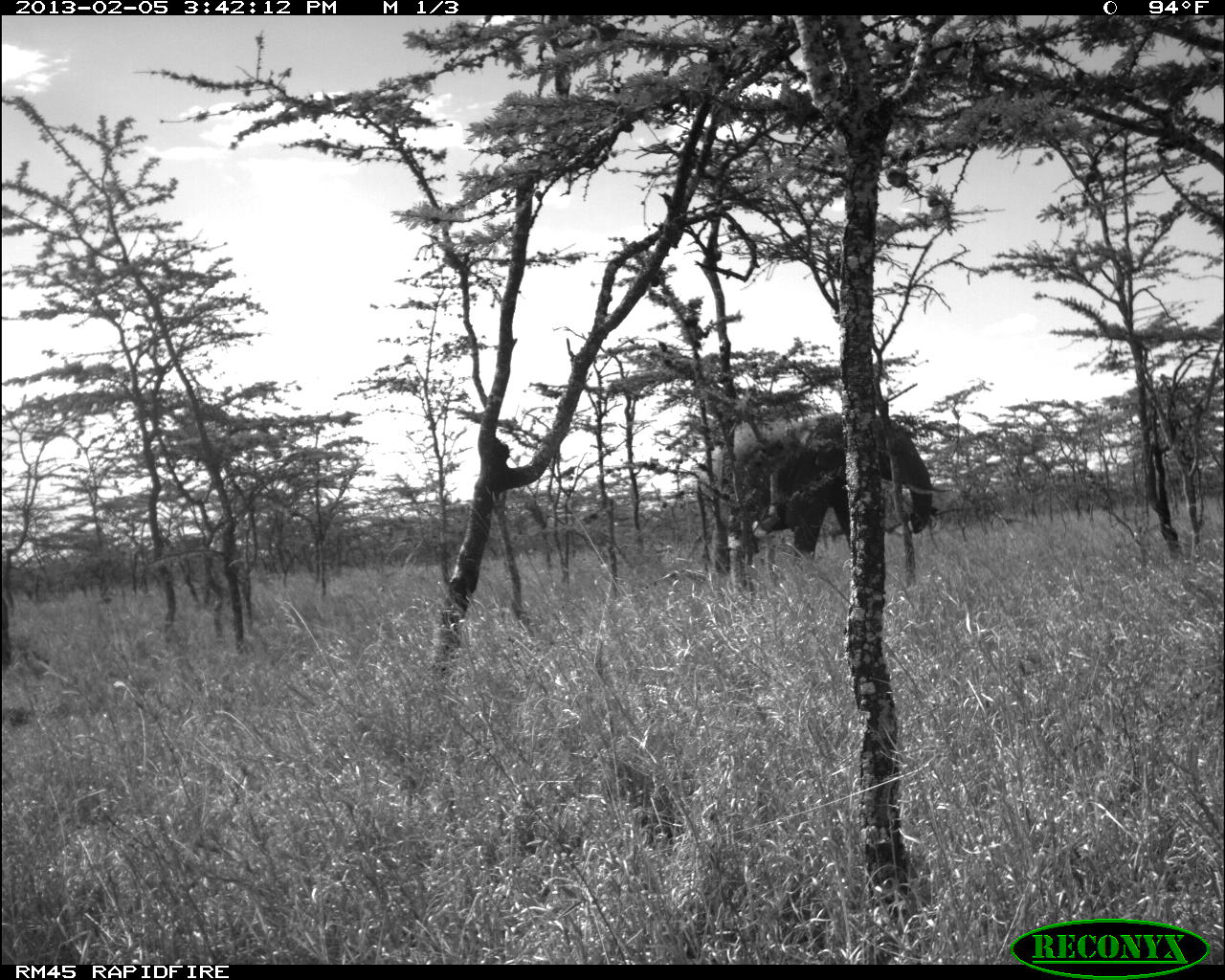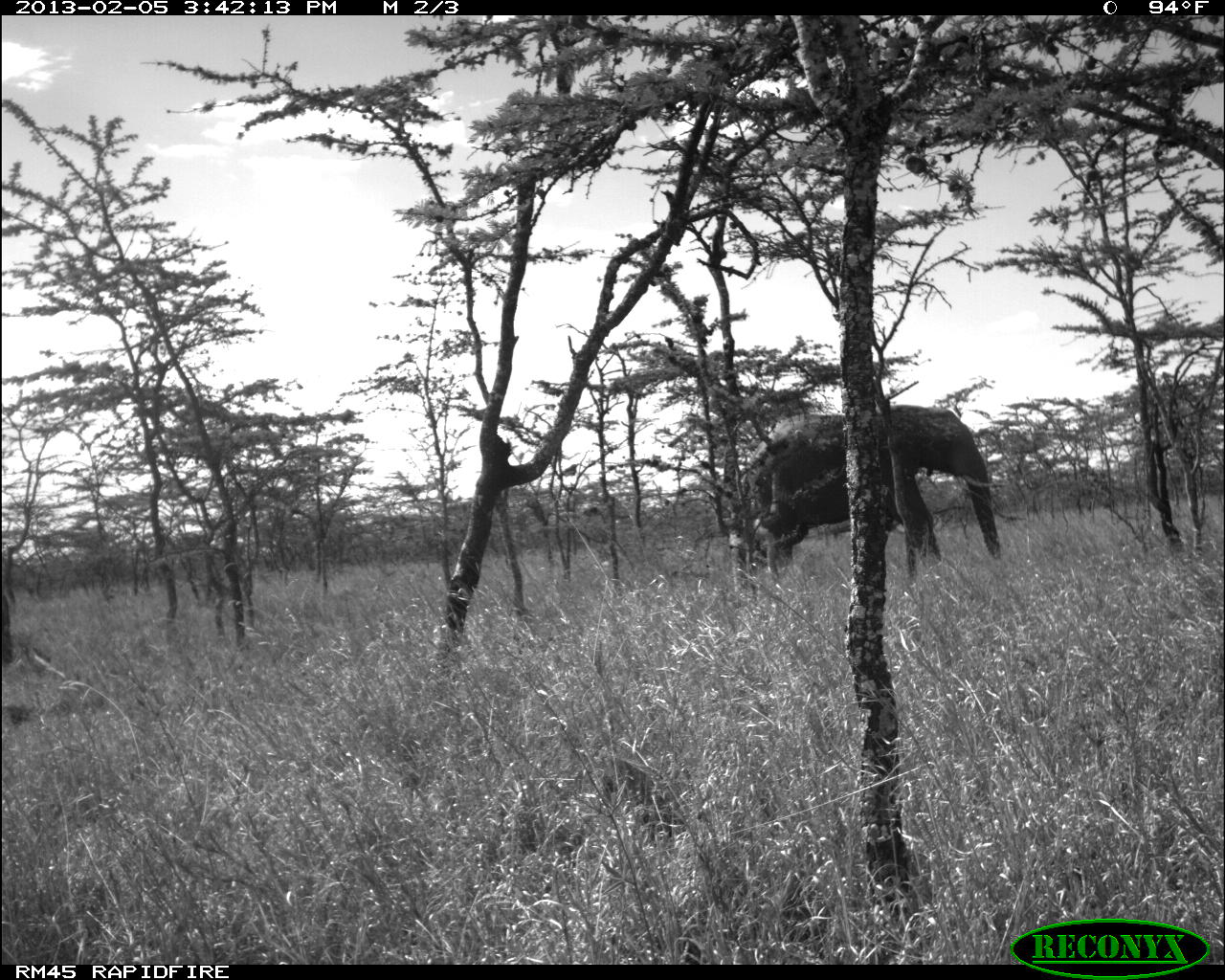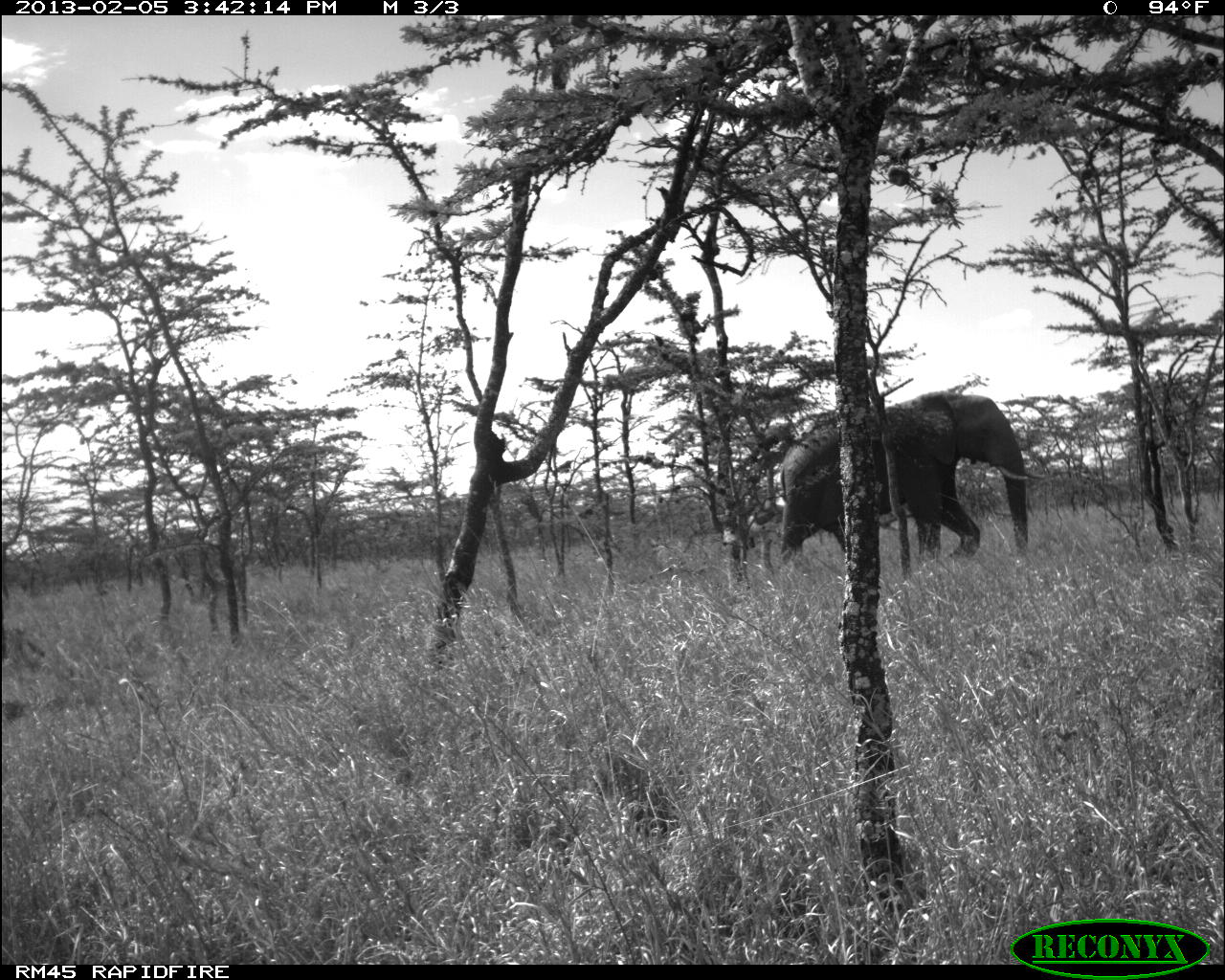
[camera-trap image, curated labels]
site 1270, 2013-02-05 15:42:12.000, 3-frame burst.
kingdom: Animalia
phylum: Chordata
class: Mammalia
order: Proboscidea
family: Elephantidae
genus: Loxodonta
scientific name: Loxodonta africana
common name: african bush elephant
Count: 1.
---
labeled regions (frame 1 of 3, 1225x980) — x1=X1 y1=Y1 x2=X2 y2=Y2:
loxodonta africana: x1=705 y1=404 x2=952 y2=573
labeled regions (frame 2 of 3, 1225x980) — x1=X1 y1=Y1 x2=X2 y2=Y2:
loxodonta africana: x1=739 y1=402 x2=1002 y2=567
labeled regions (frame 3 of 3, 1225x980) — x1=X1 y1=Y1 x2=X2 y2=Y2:
loxodonta africana: x1=779 y1=390 x2=1029 y2=564